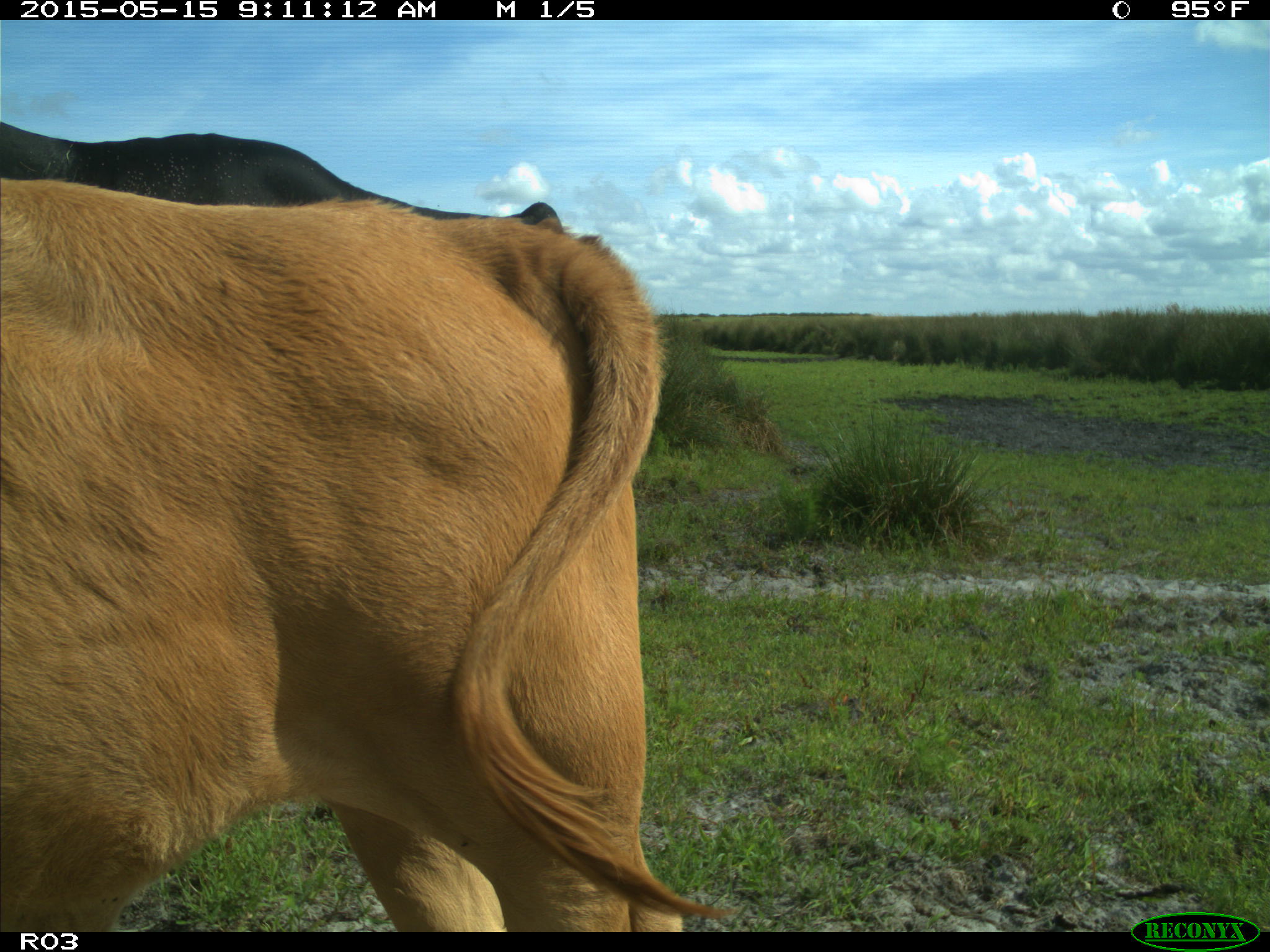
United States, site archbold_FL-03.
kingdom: Animalia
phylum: Chordata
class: Mammalia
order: Artiodactyla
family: Bovidae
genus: Bos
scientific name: Bos taurus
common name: domestic cow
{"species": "Bos taurus (domestic cow)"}